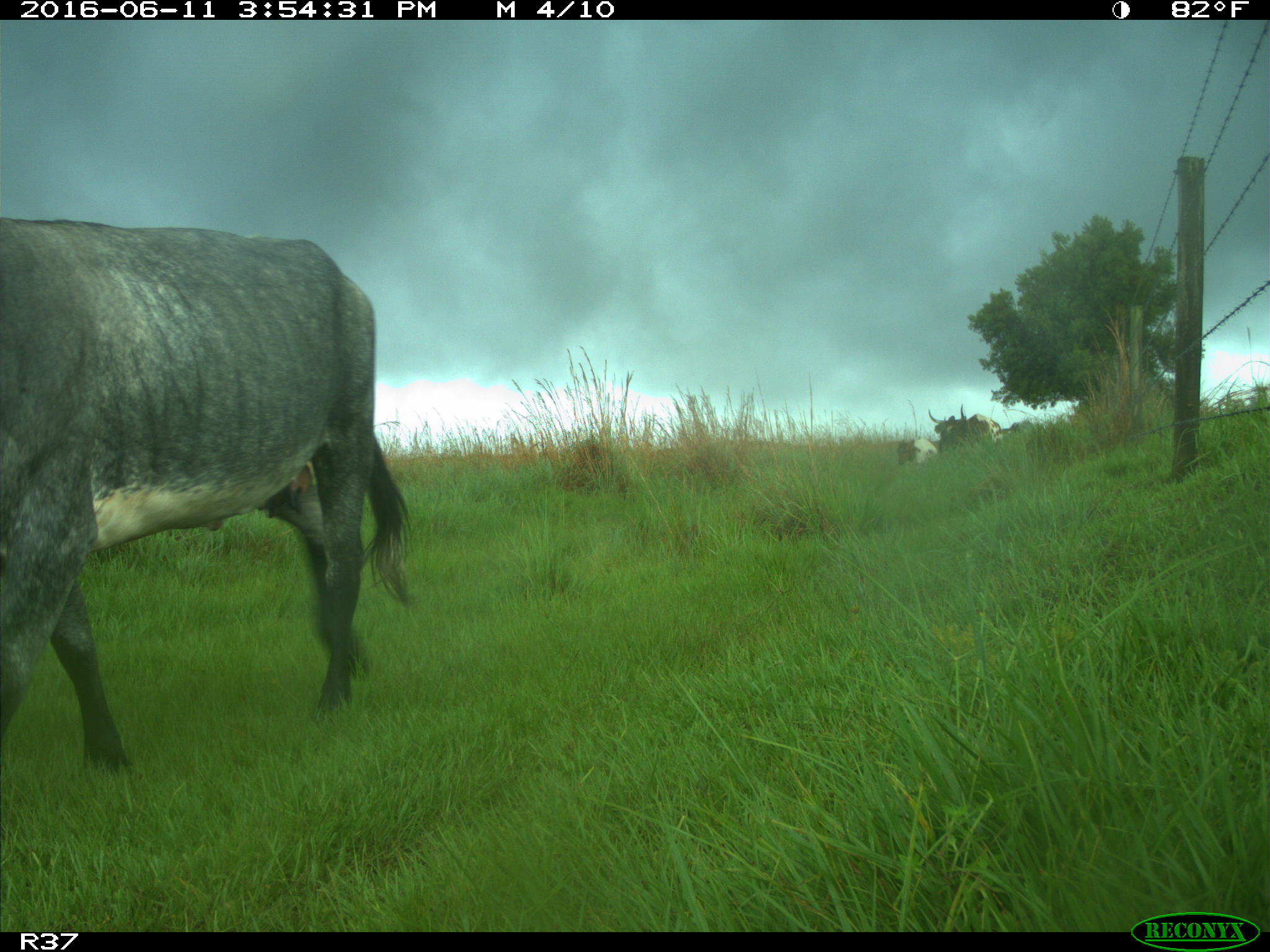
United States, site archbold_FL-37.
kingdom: Animalia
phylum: Chordata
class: Mammalia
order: Artiodactyla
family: Bovidae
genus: Bos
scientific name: Bos taurus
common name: domestic cow